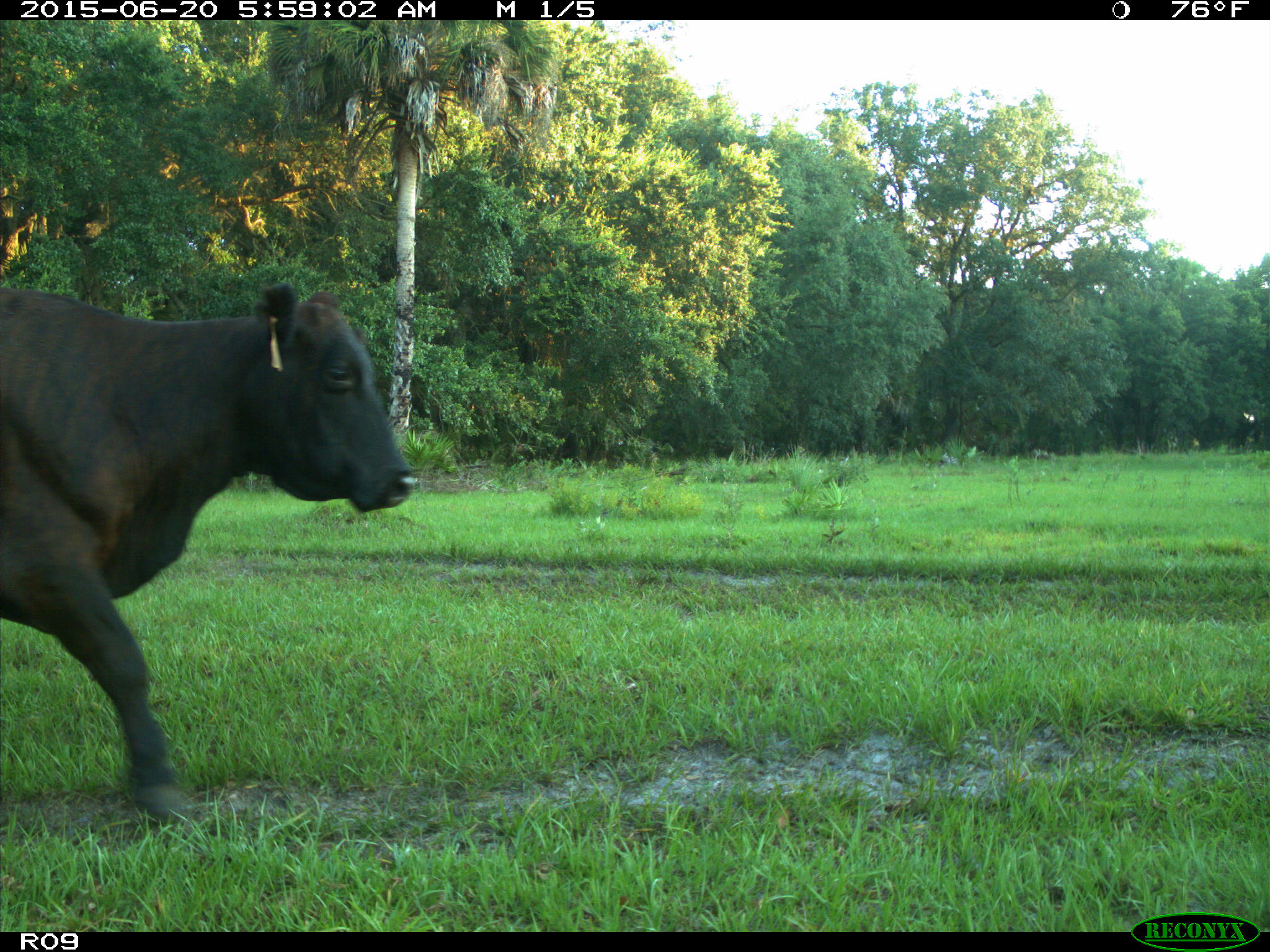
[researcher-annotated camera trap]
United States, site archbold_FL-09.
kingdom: Animalia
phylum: Chordata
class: Mammalia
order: Artiodactyla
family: Bovidae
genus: Bos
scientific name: Bos taurus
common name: domestic cow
Bos taurus (domestic cow).